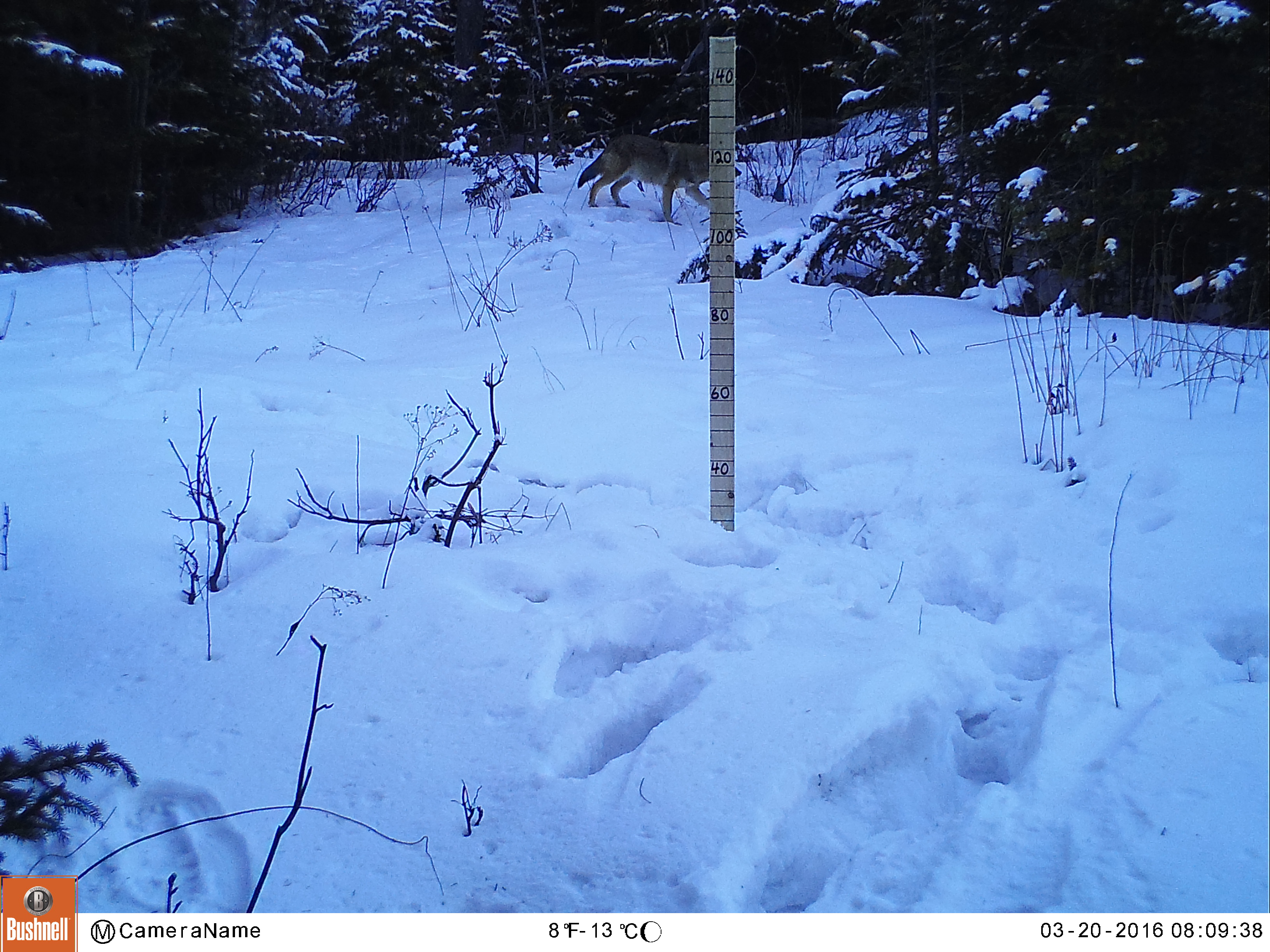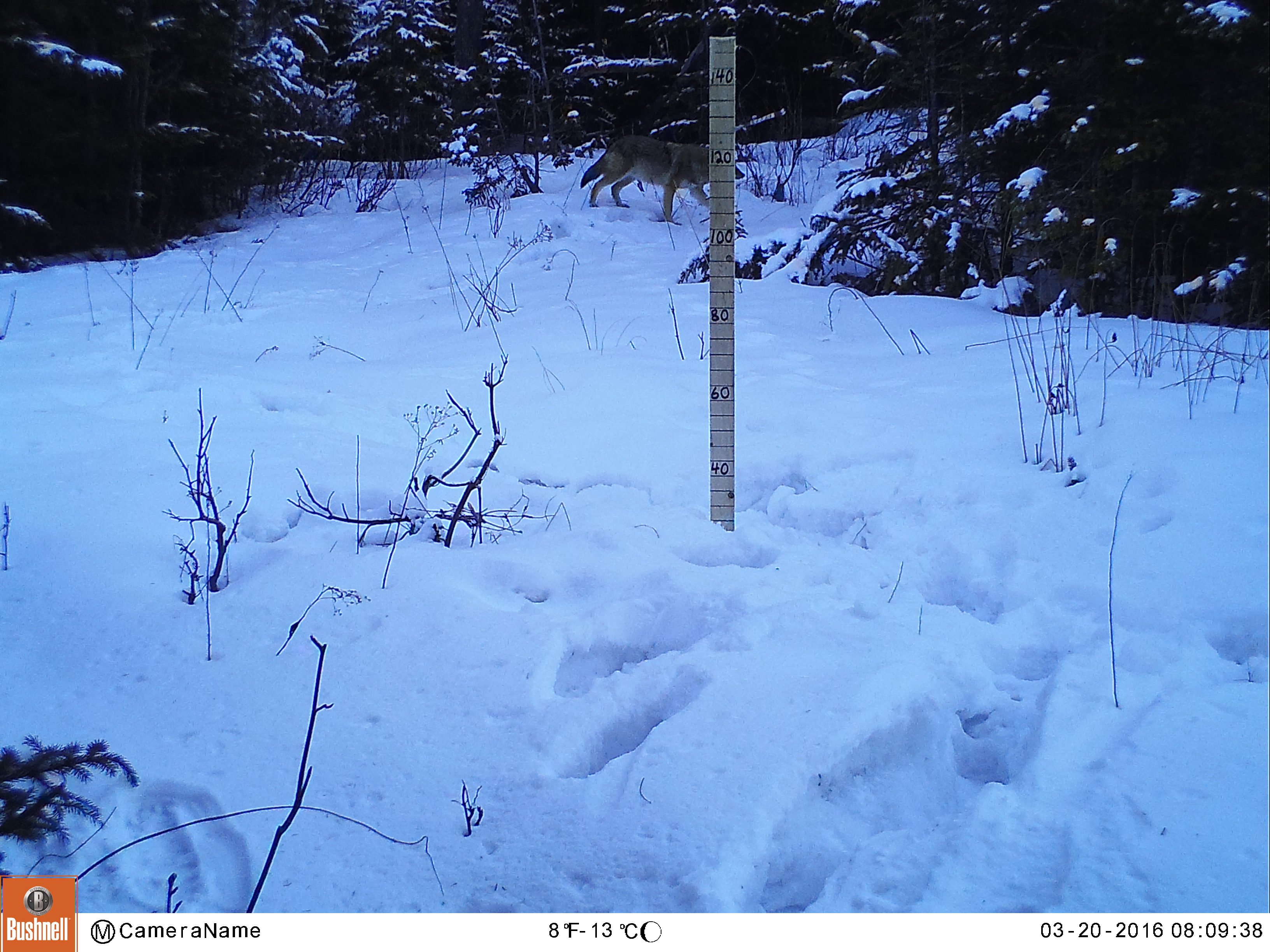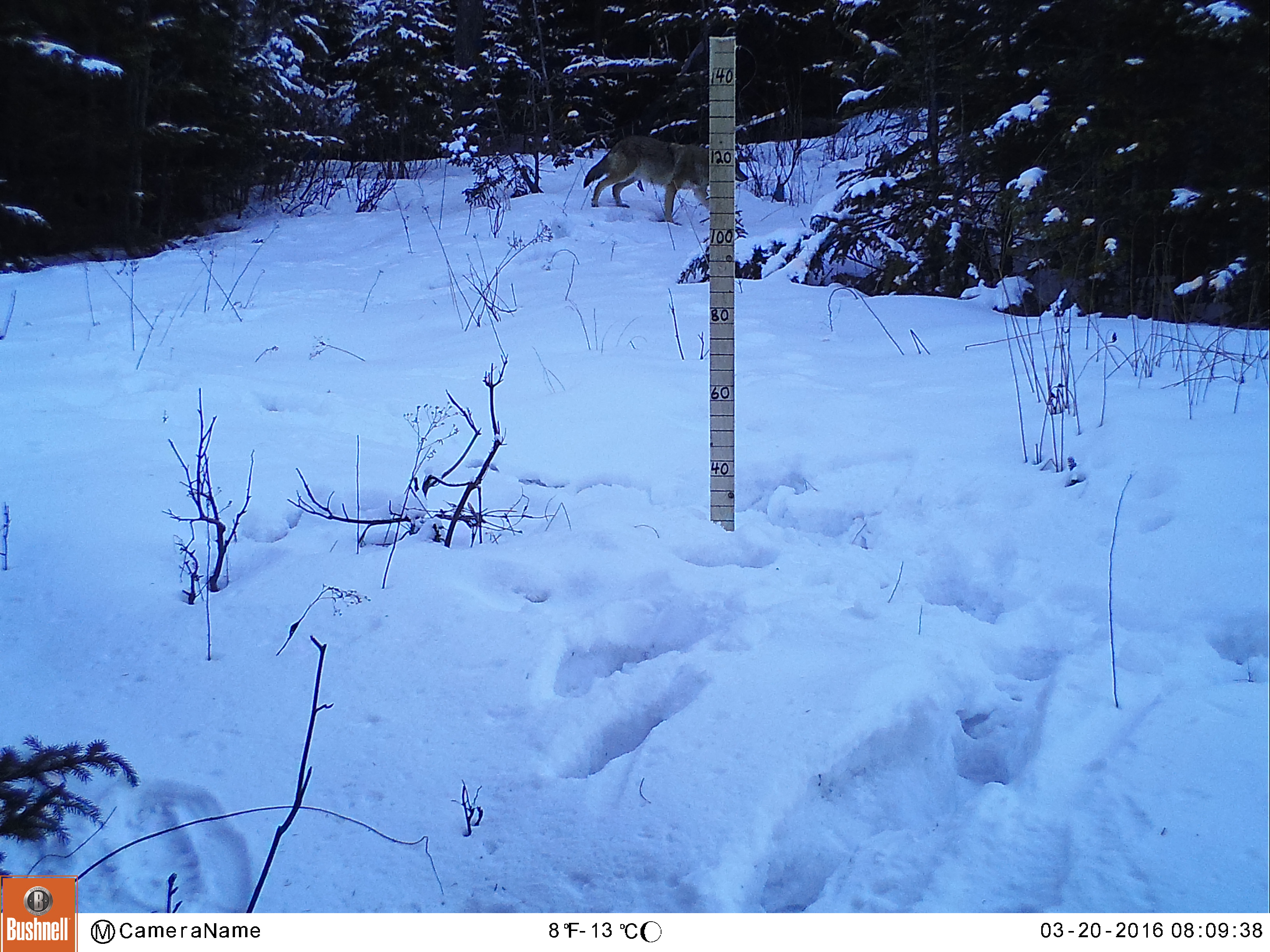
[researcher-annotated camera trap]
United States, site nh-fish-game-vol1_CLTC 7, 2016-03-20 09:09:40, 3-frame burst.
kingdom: Animalia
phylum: Chordata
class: Mammalia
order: Carnivora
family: Canidae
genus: Canis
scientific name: Canis latrans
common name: coyote